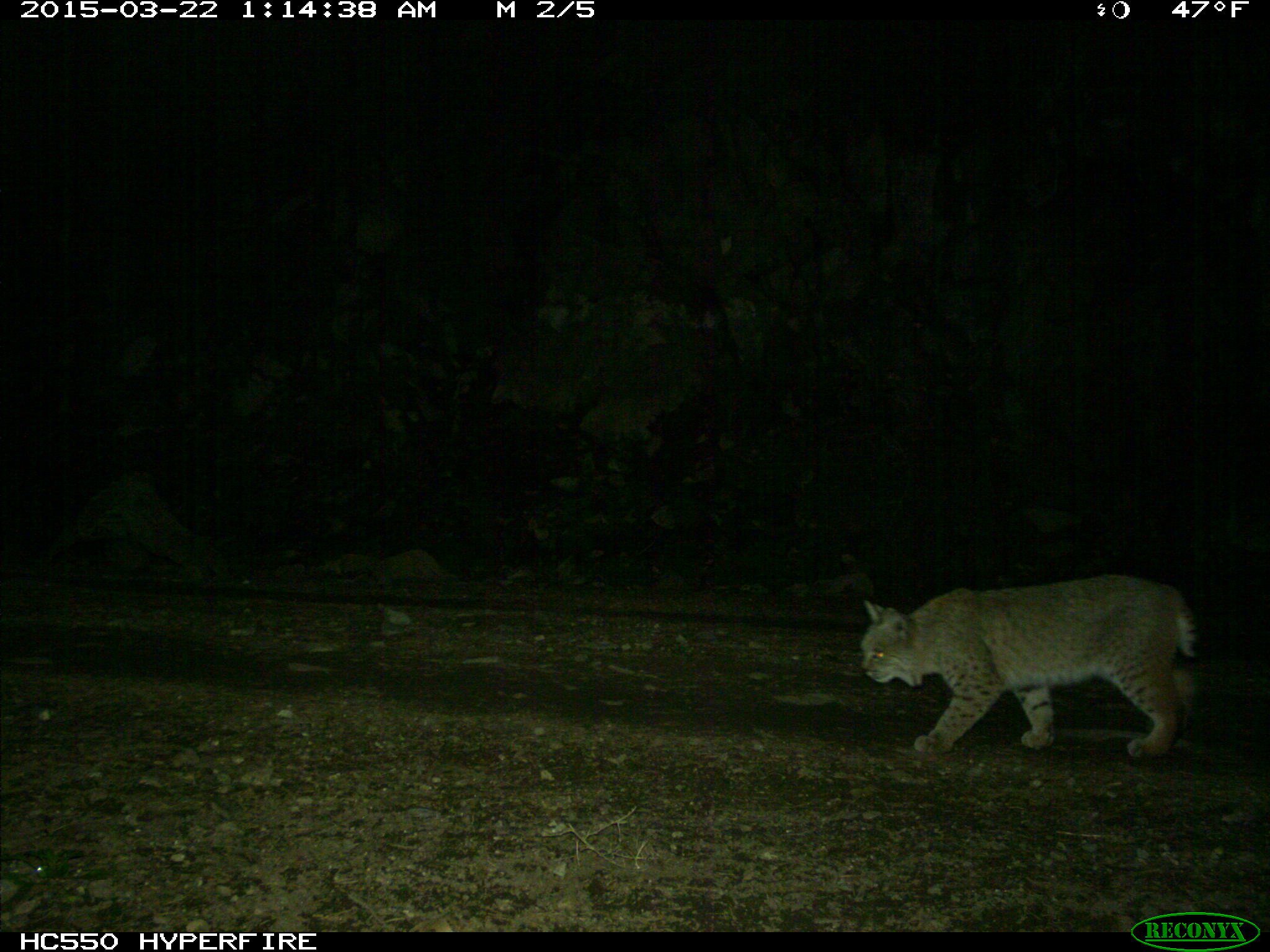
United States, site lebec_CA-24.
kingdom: Animalia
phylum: Chordata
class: Mammalia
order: Carnivora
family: Felidae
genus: Lynx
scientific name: Lynx rufus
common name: bobcat